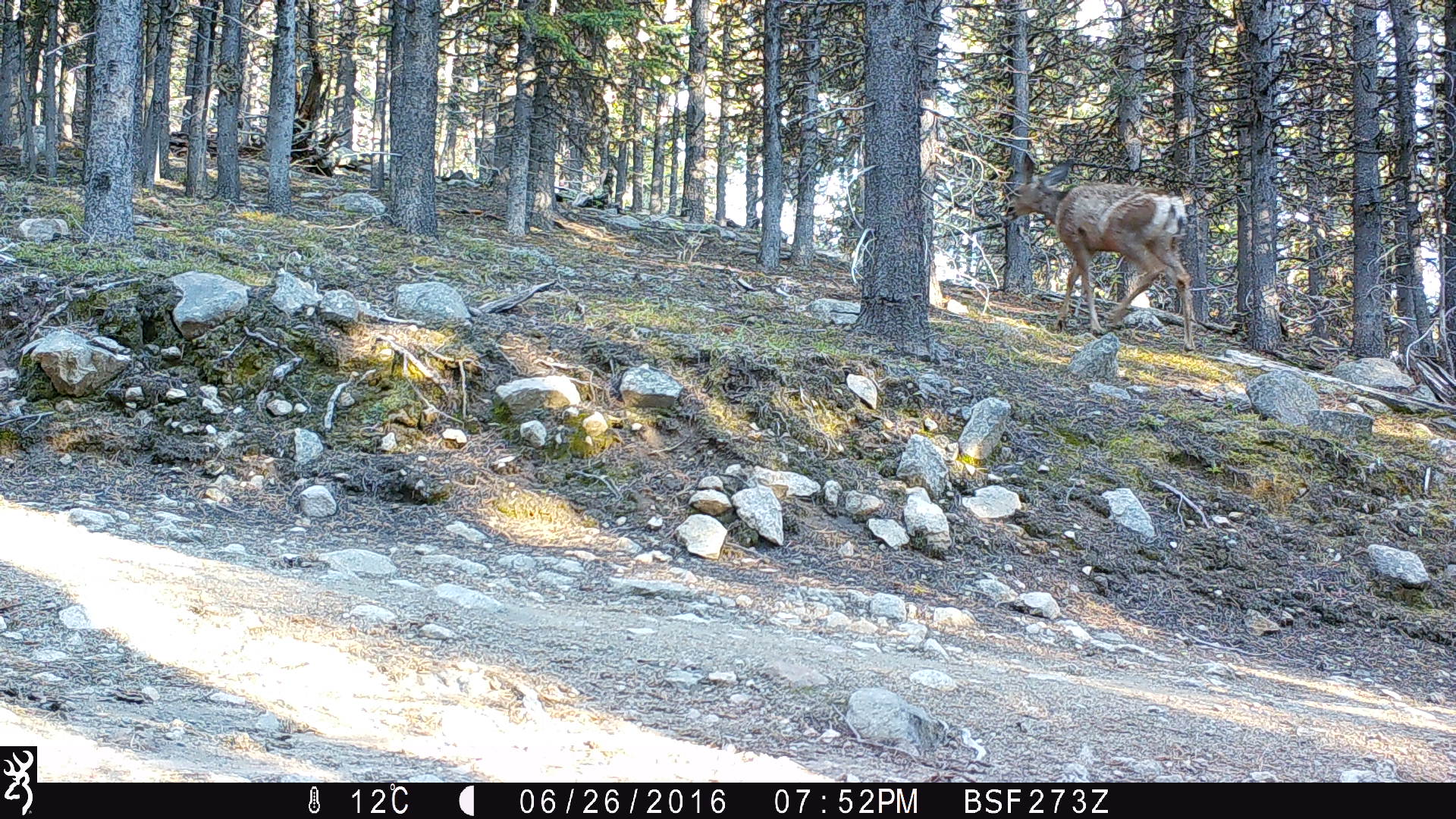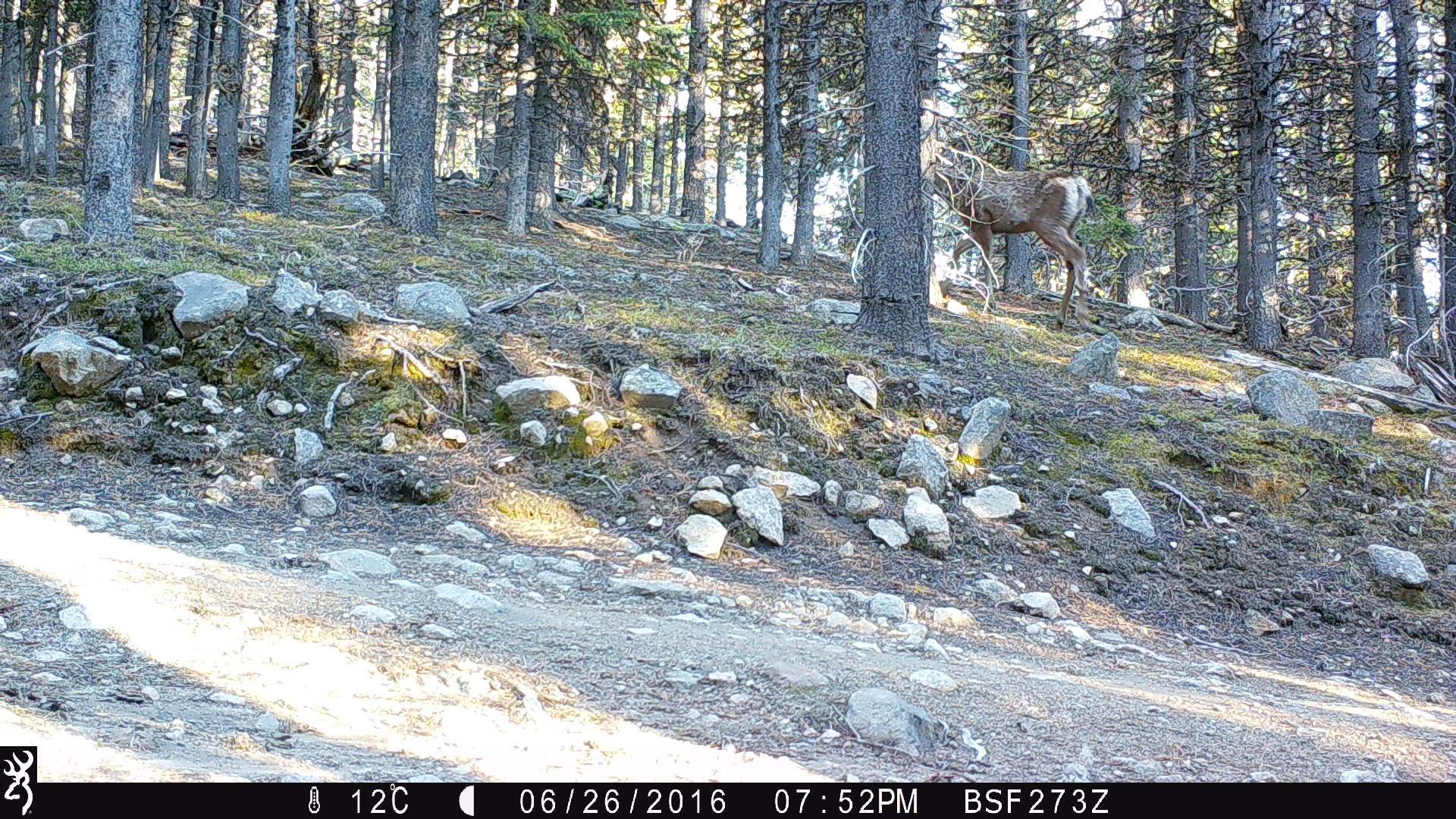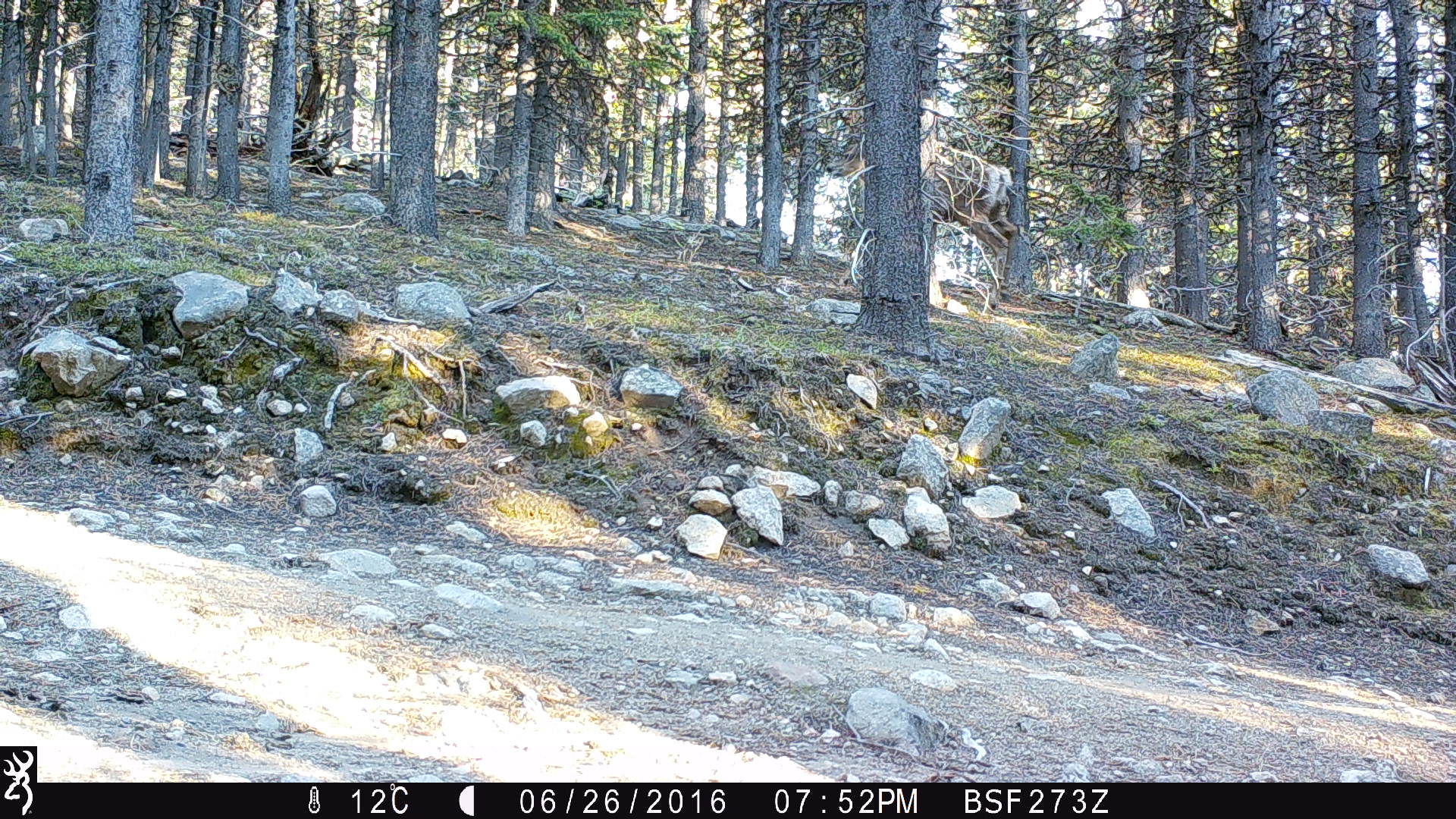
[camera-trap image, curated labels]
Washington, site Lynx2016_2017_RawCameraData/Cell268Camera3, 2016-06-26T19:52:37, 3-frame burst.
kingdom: Animalia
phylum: Chordata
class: Mammalia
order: Artiodactyla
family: Cervidae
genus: Odocoileus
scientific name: Odocoileus hemionus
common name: mule deer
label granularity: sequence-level